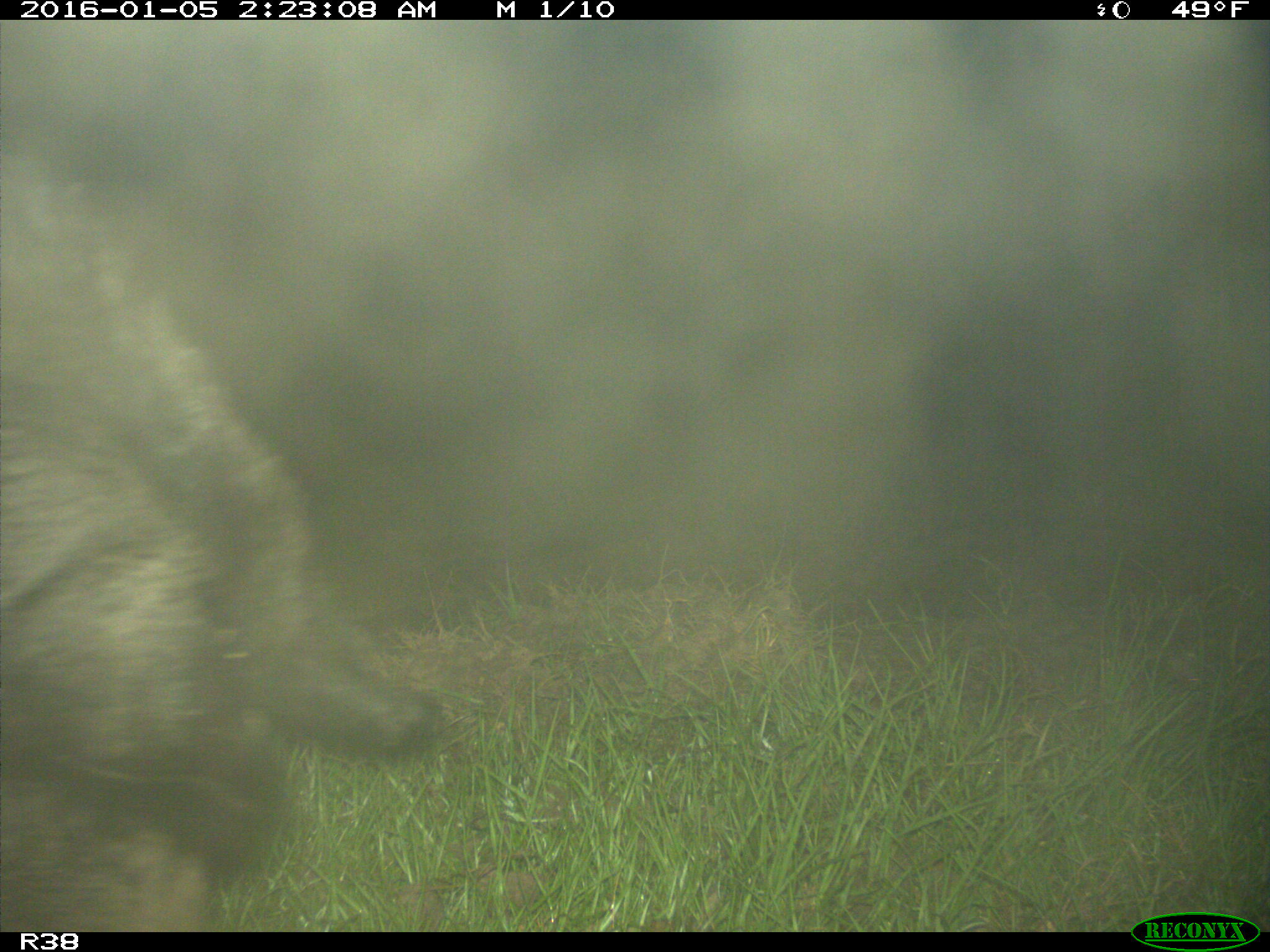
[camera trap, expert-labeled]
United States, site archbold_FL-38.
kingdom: Animalia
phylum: Chordata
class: Mammalia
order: Artiodactyla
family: Suidae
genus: Sus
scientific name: Sus scrofa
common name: wild boar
Sus scrofa (wild boar).